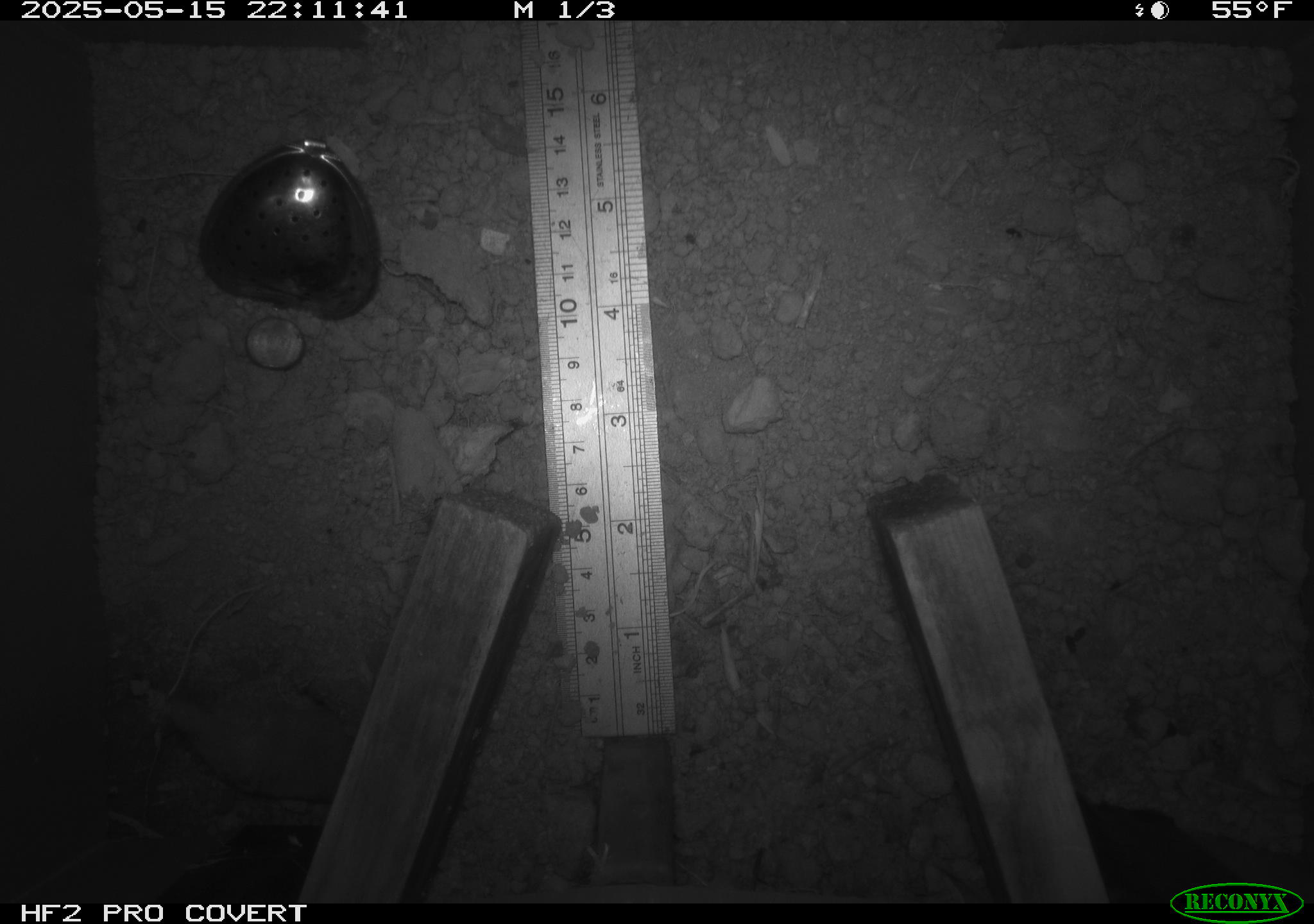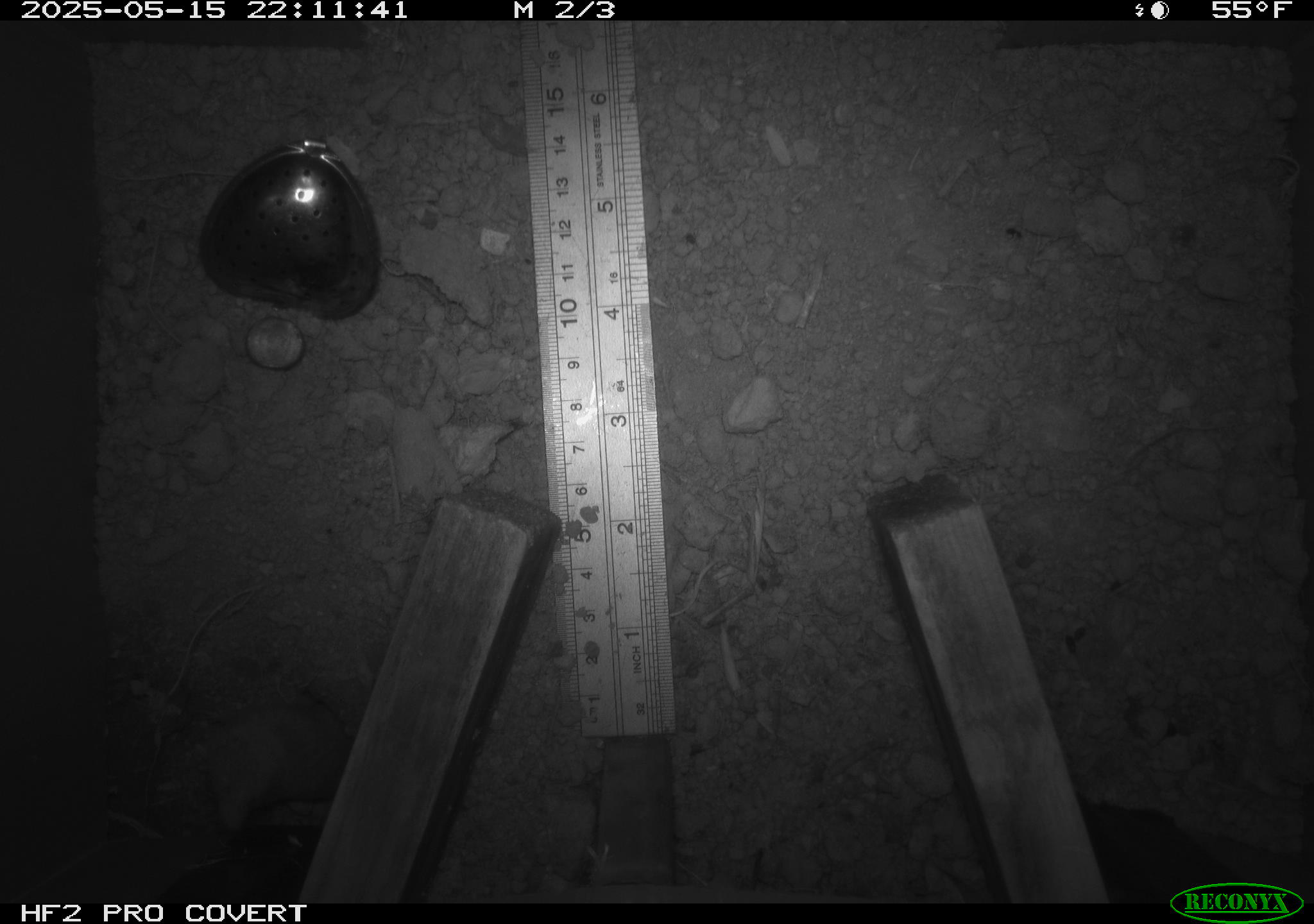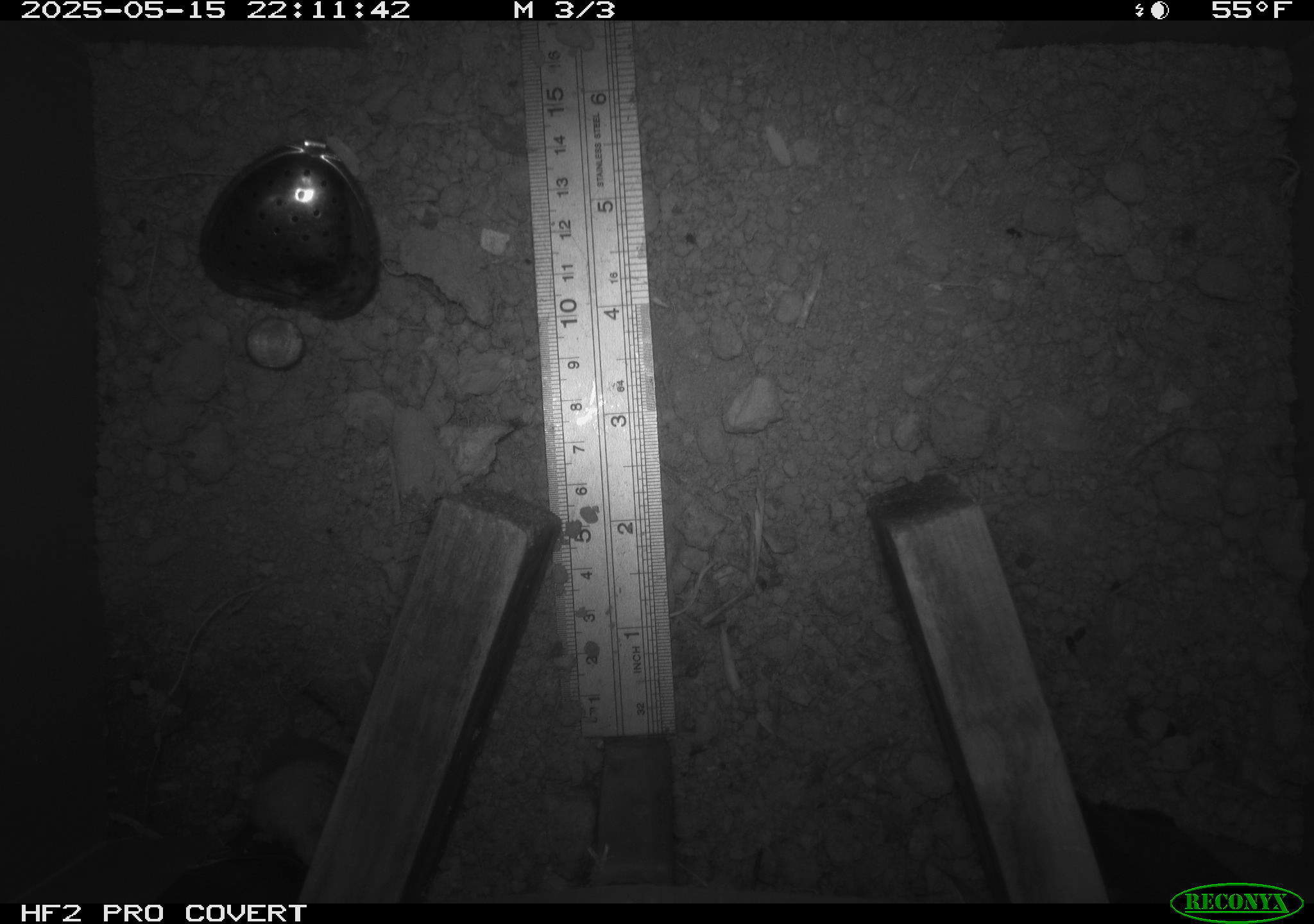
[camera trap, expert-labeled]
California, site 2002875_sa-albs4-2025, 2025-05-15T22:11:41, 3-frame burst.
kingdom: Animalia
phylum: Chordata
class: Mammalia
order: Eulipotyphla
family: Soricidae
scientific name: Soricidae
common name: shrews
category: soricidae family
Soricidae family (shrews) (Soricidae).